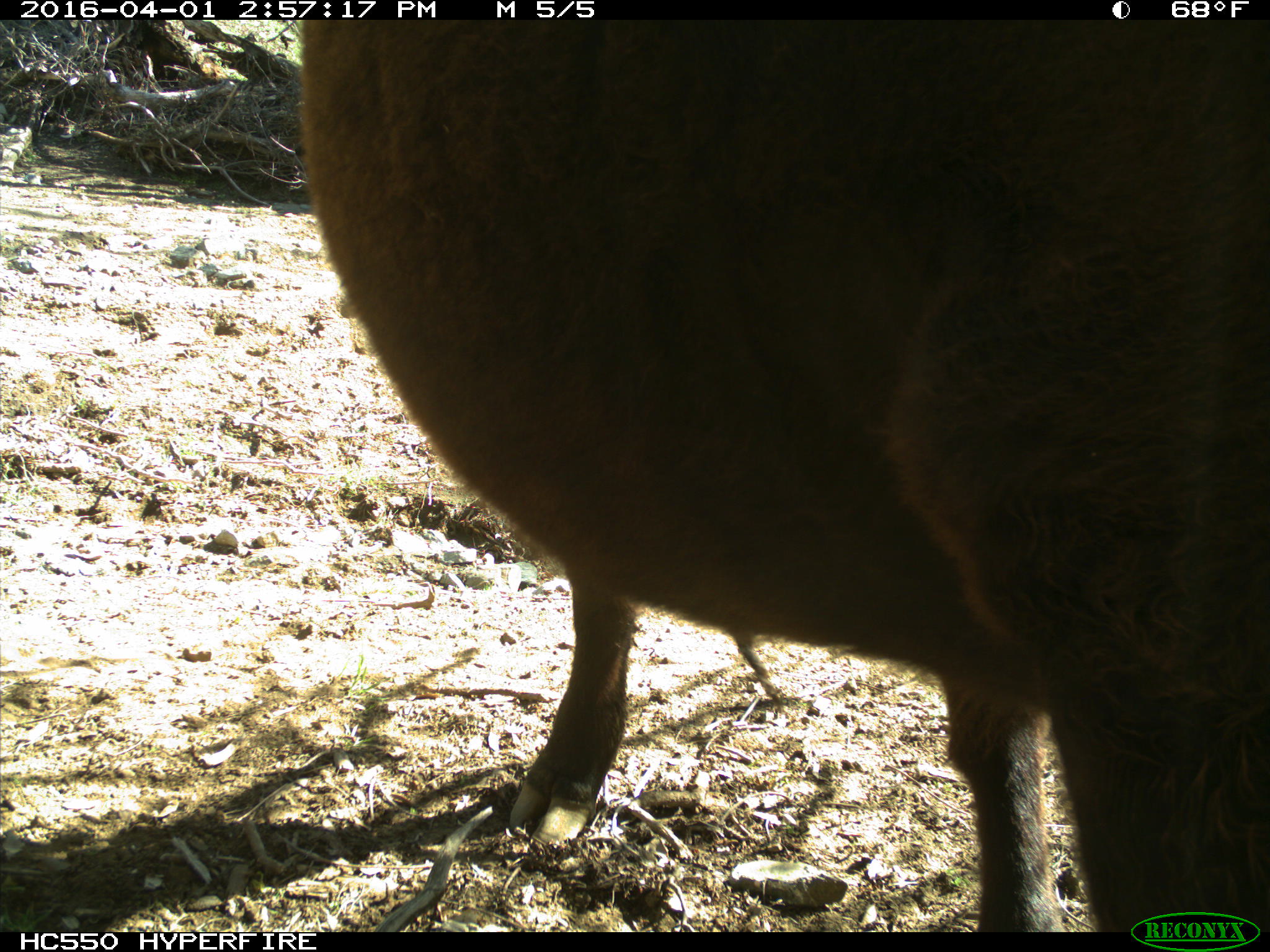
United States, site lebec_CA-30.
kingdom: Animalia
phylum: Chordata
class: Mammalia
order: Artiodactyla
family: Bovidae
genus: Bos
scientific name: Bos taurus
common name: domestic cow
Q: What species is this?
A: Bos taurus (domestic cow).